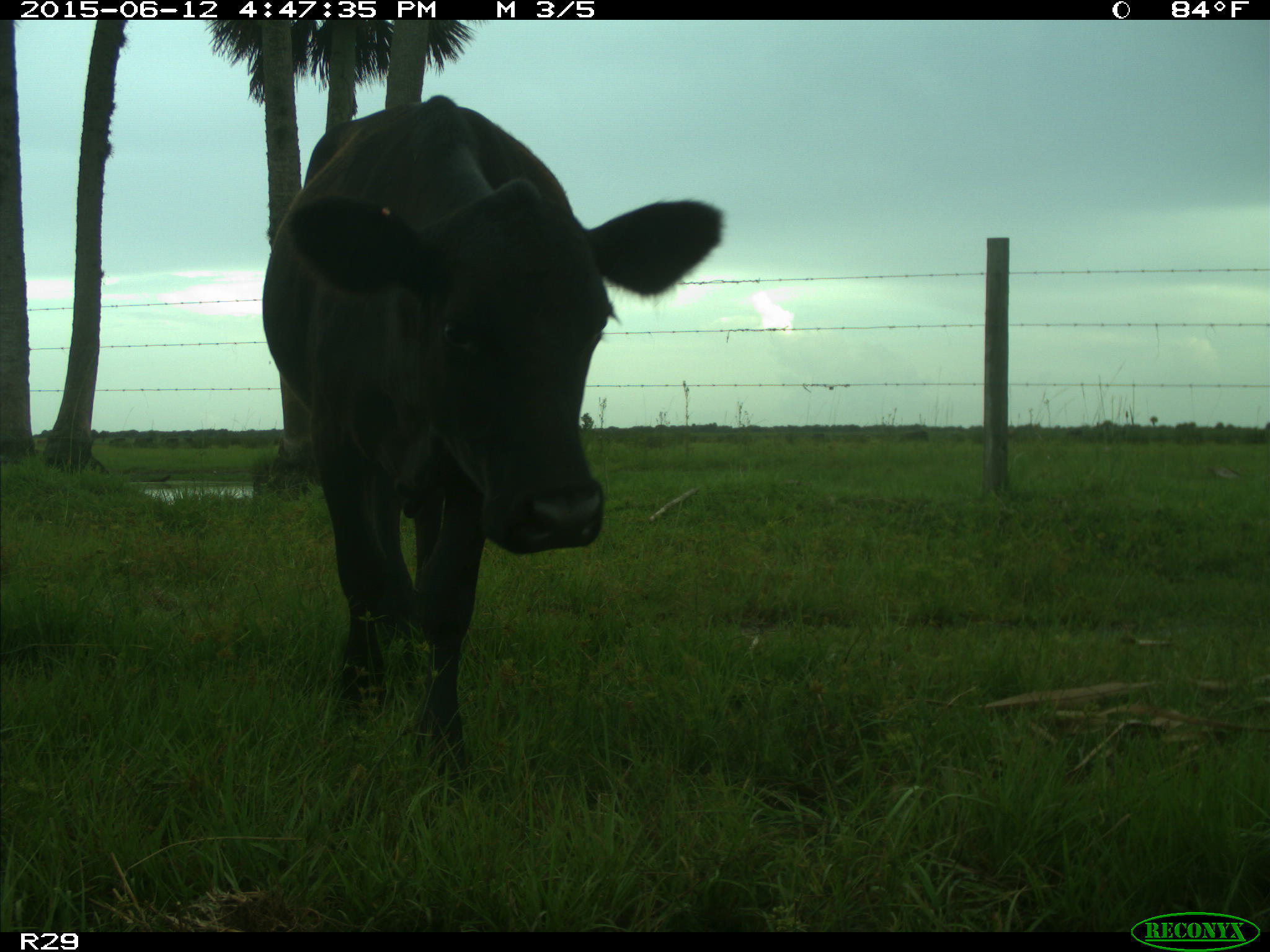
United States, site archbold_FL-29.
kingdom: Animalia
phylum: Chordata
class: Mammalia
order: Artiodactyla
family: Bovidae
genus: Bos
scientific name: Bos taurus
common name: domestic cow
Bos taurus (domestic cow).